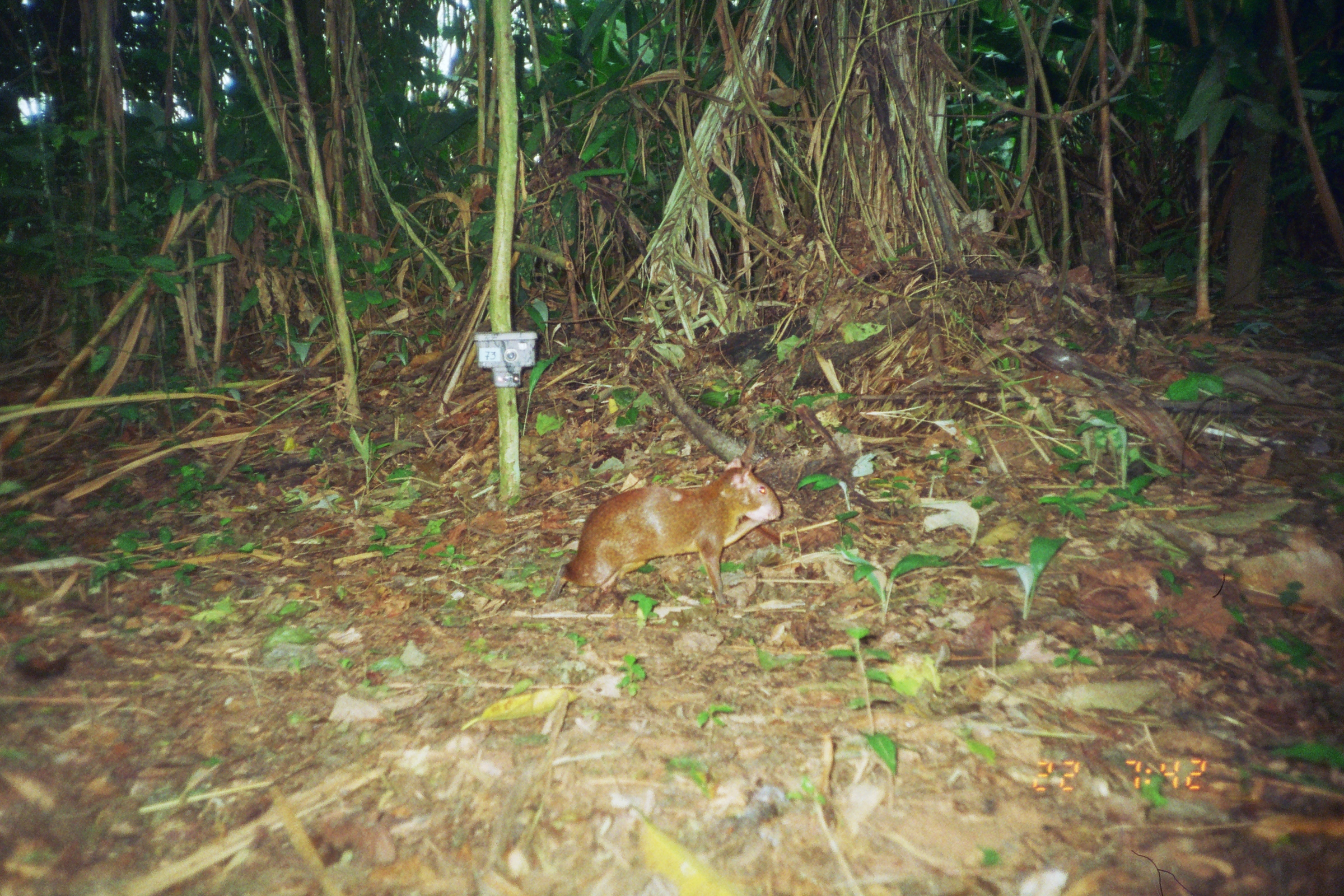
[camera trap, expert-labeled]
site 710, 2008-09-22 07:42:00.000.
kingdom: Animalia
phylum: Chordata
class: Mammalia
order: Rodentia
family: Dasyproctidae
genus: Dasyprocta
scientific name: Dasyprocta punctata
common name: central american agouti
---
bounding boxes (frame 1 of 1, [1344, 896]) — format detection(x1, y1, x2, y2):
dasyprocta punctata: detection(543, 455, 784, 614)